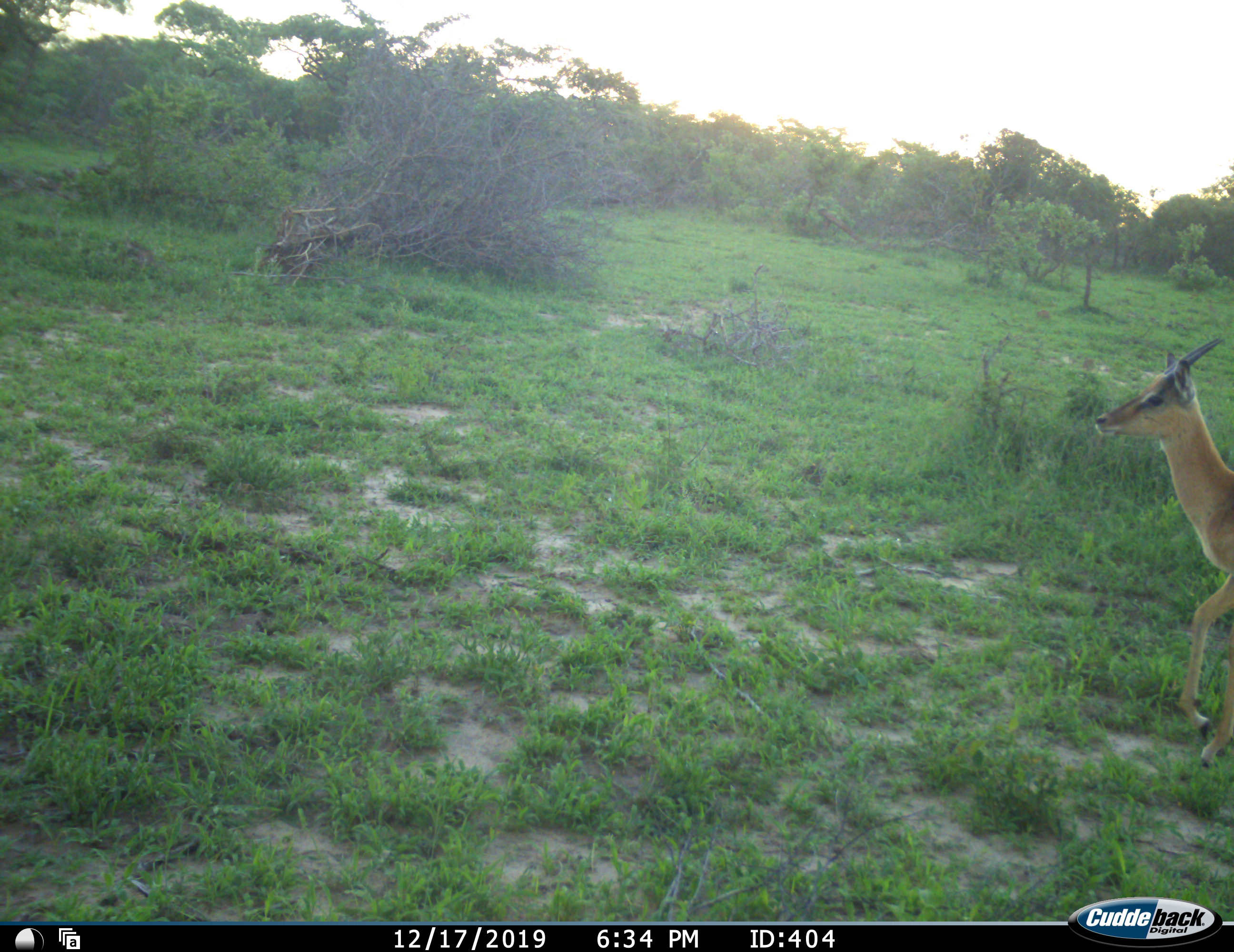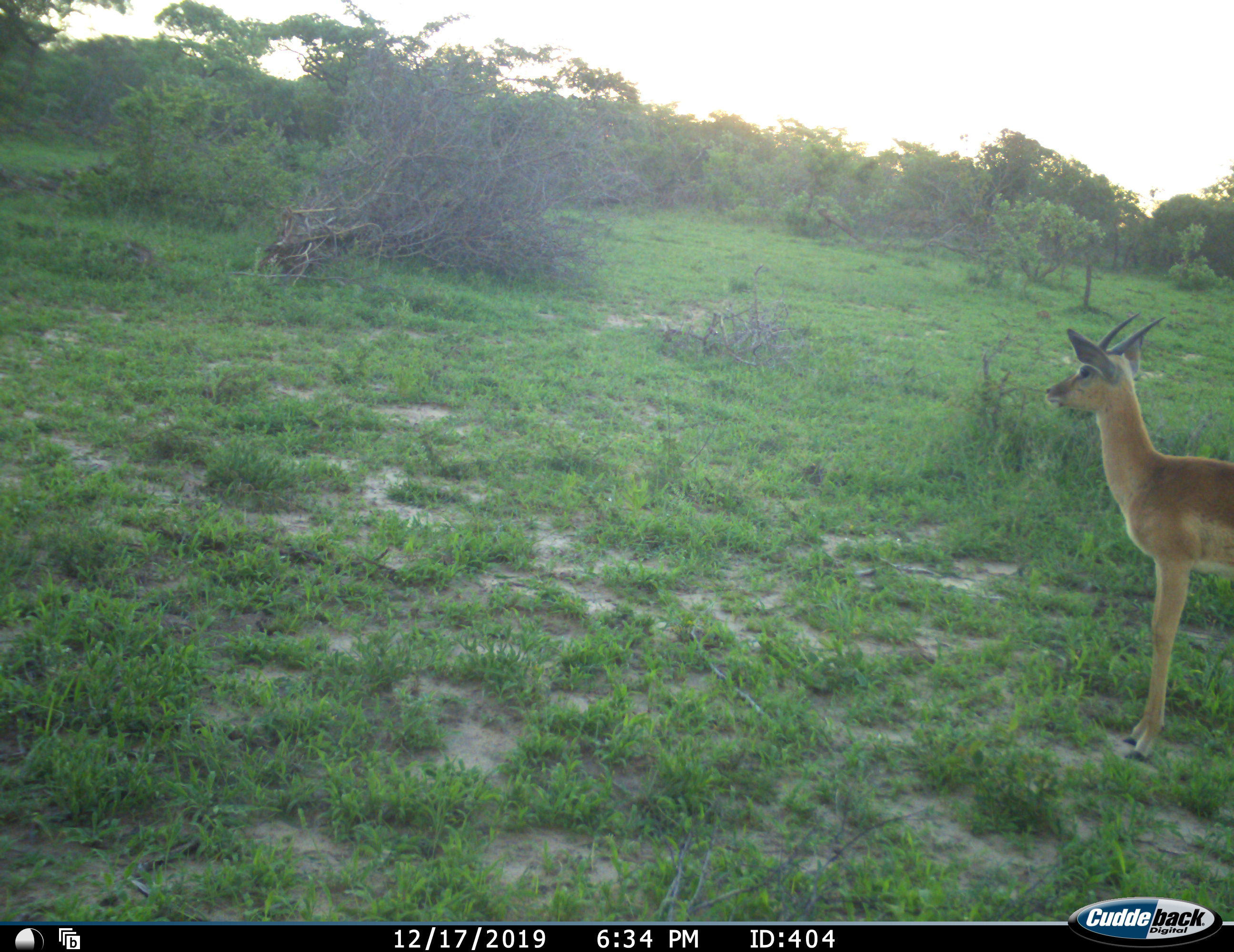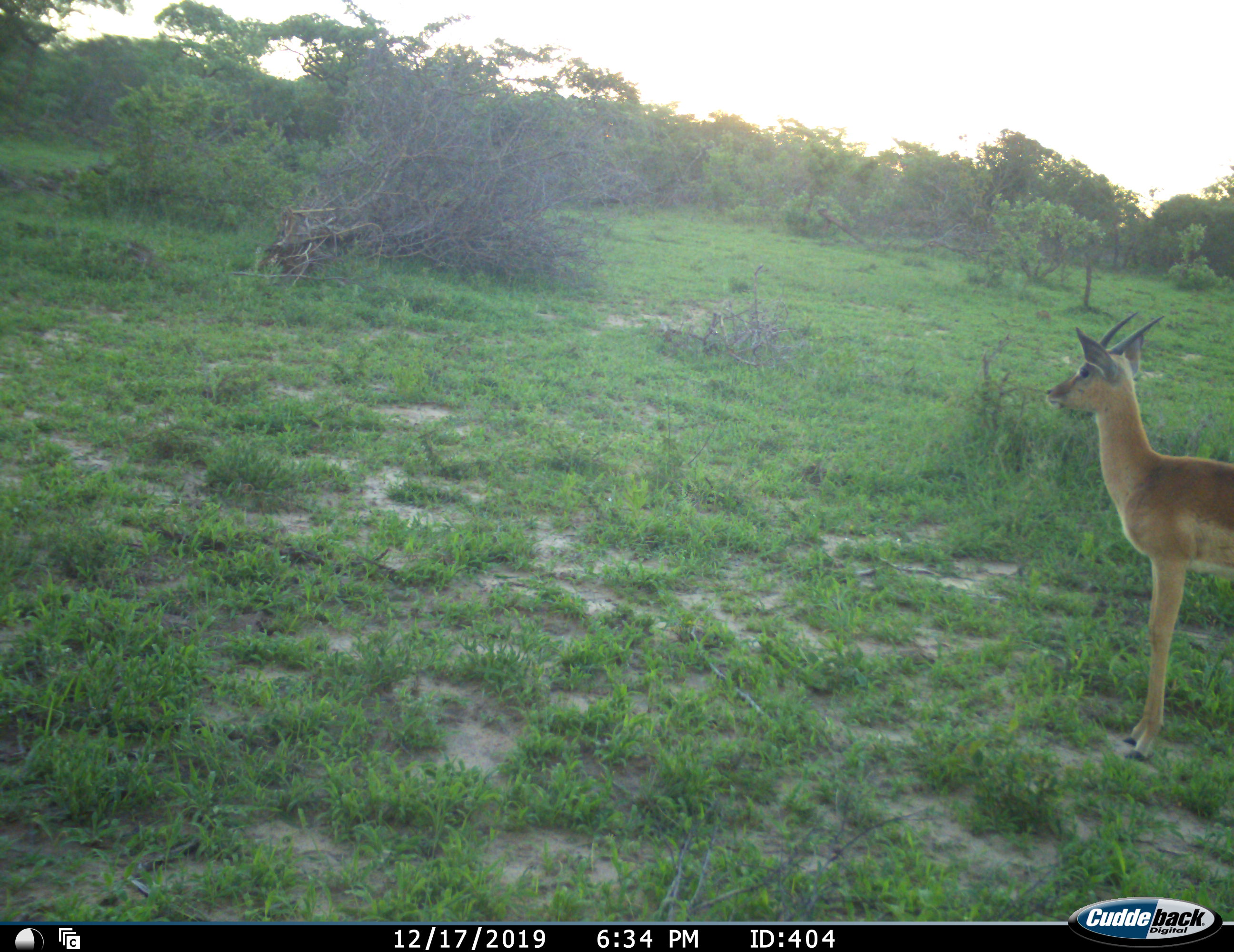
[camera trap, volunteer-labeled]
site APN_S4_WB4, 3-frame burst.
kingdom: Animalia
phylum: Chordata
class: Mammalia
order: Artiodactyla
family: Bovidae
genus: Aepyceros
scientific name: Aepyceros melampus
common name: impala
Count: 1.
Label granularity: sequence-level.